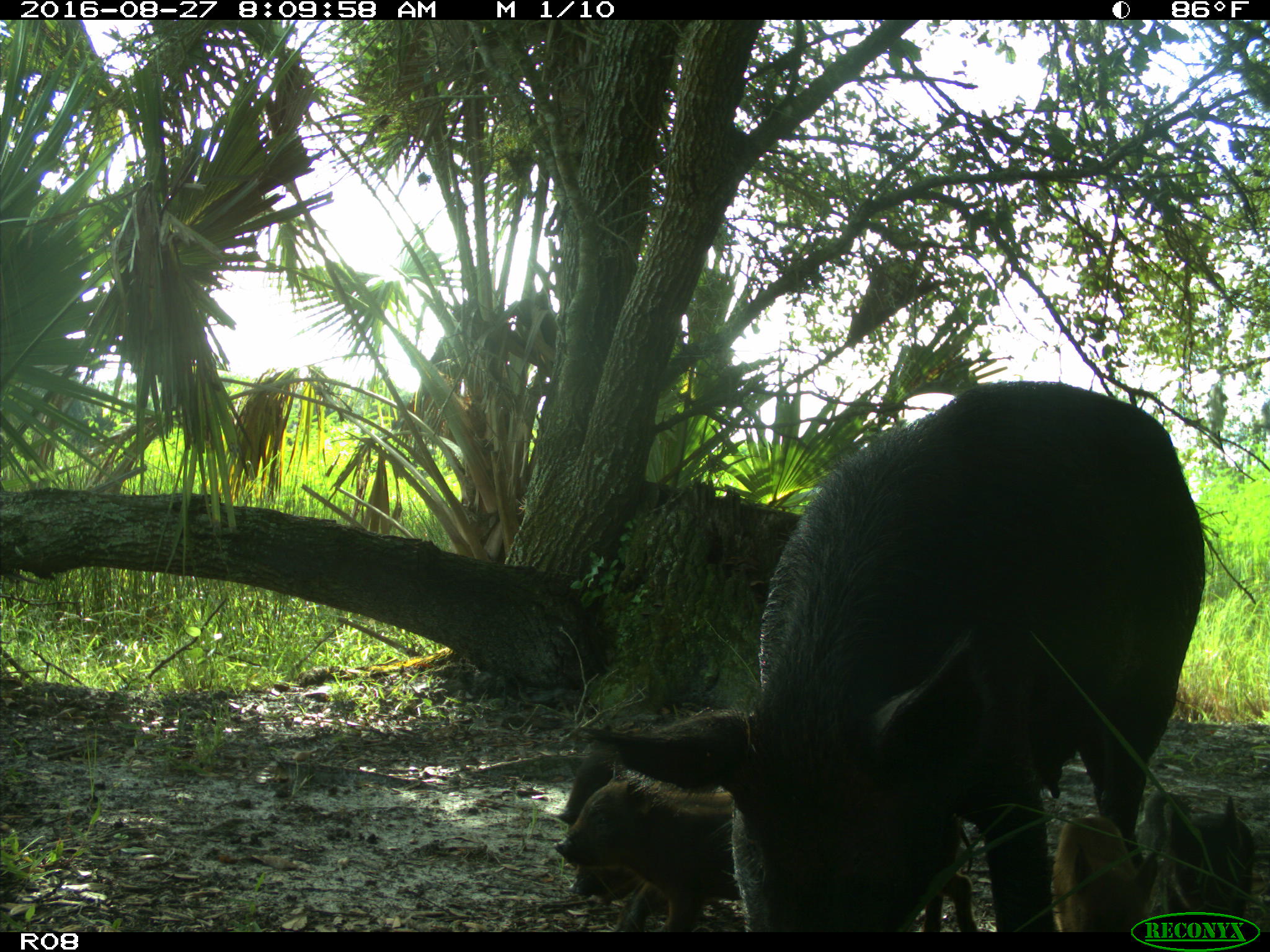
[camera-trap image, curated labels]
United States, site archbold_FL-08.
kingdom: Animalia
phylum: Chordata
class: Mammalia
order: Artiodactyla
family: Suidae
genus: Sus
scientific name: Sus scrofa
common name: wild boar